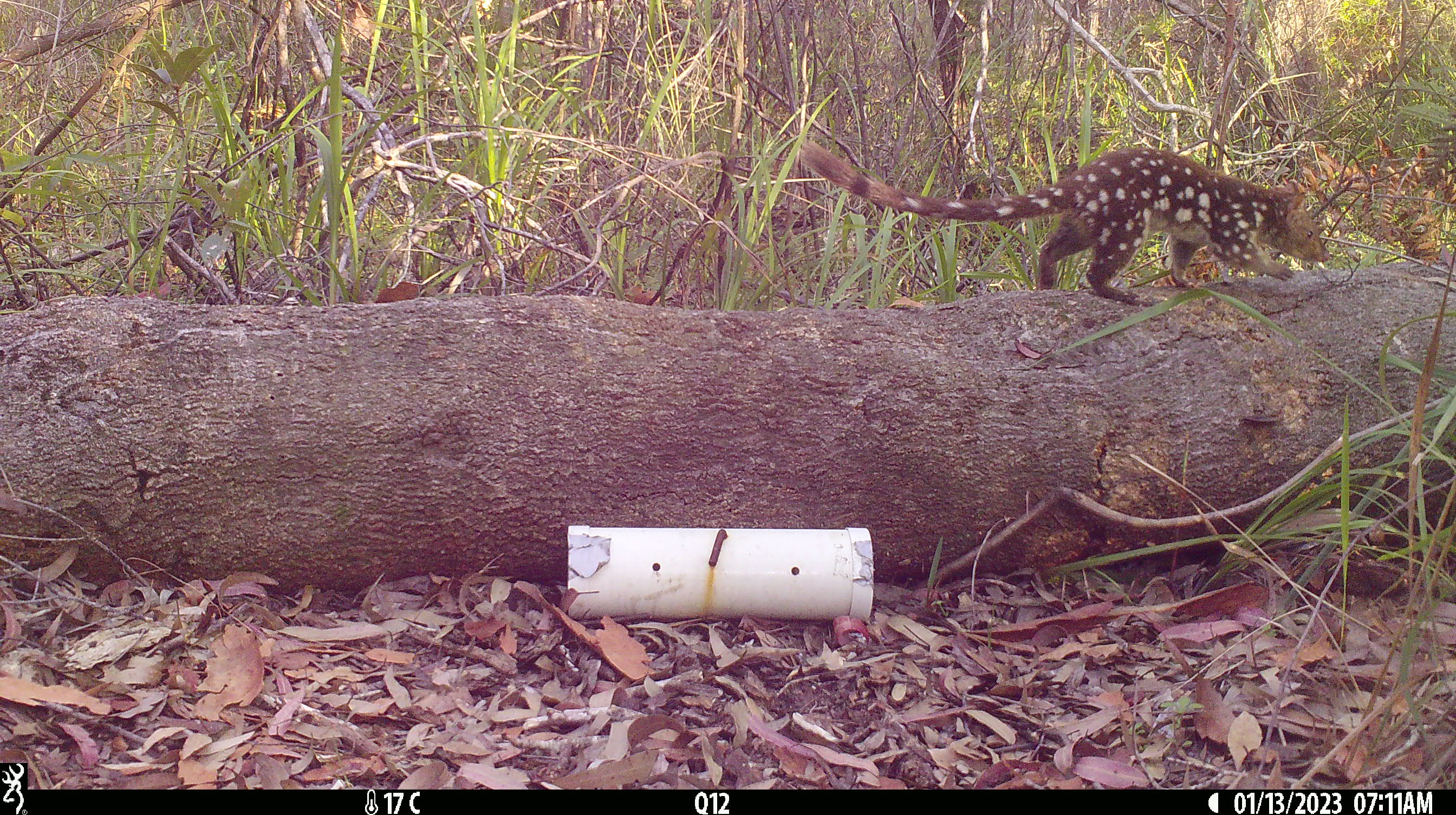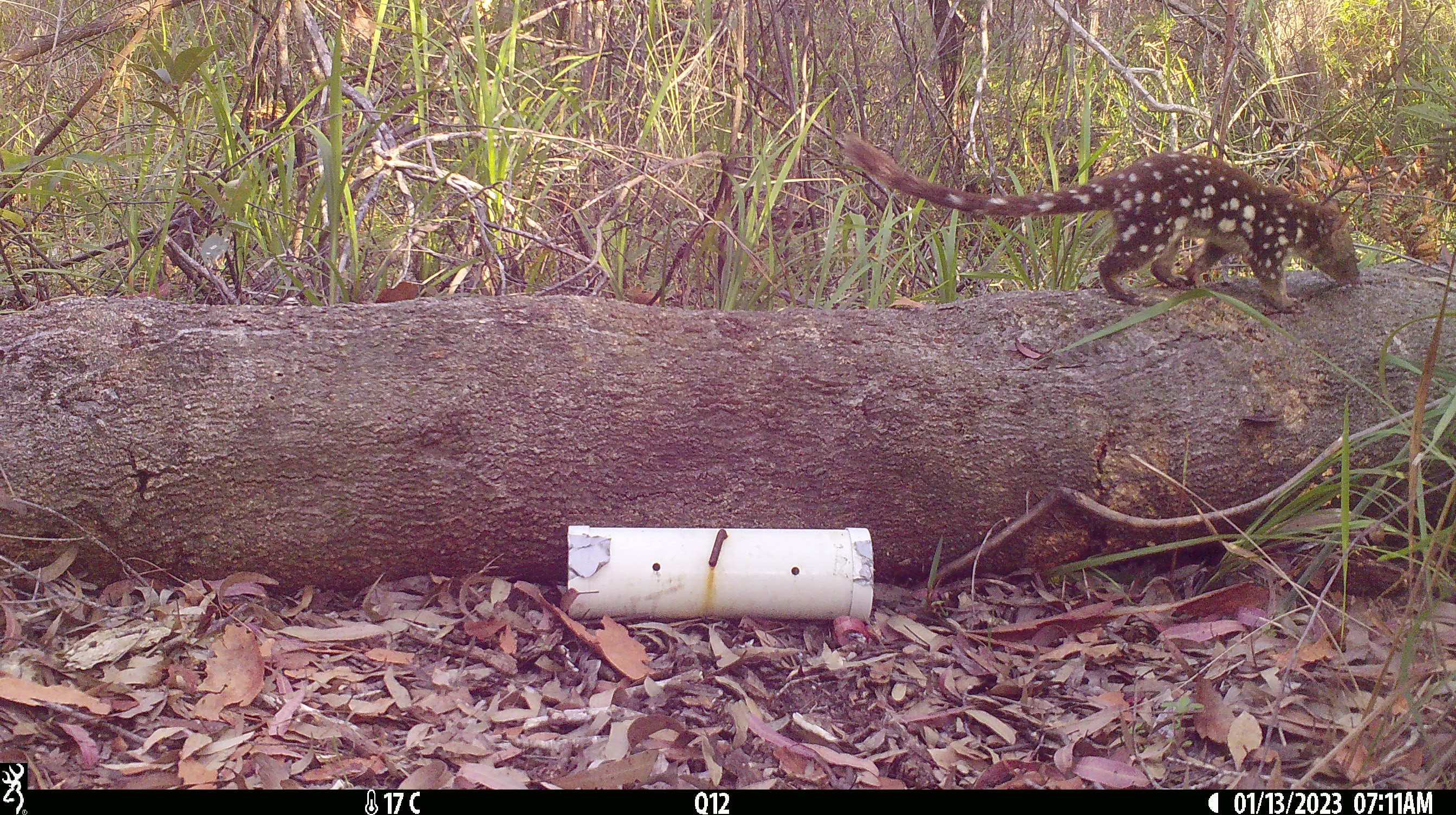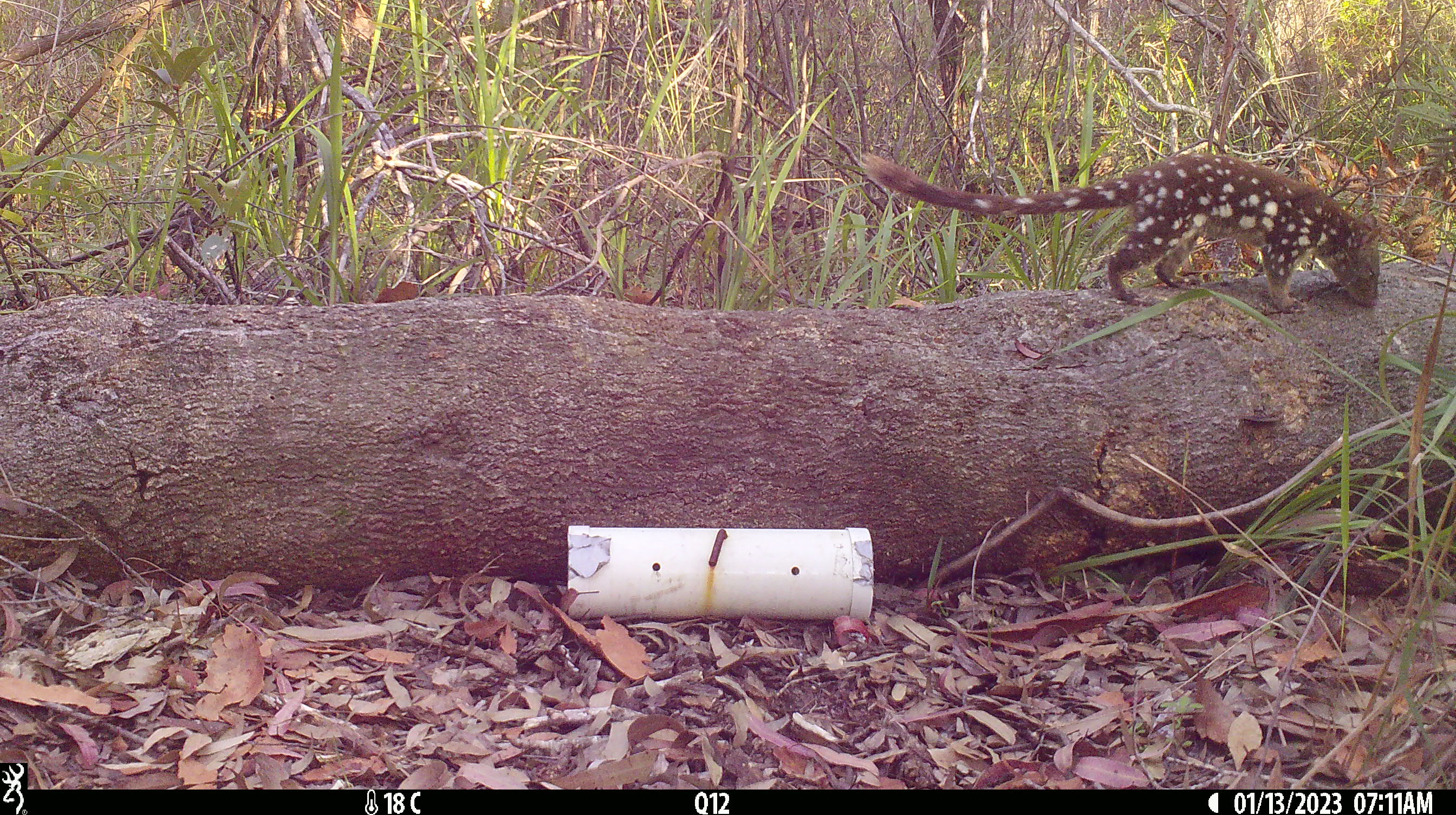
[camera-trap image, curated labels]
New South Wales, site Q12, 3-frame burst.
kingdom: Animalia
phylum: Chordata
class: Mammalia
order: Dasyuromorphia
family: Dasyuridae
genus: Dasyurus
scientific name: Dasyurus maculatus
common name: spotted-tailed quoll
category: quoll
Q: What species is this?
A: Quoll (spotted-tailed quoll) (Dasyurus maculatus).